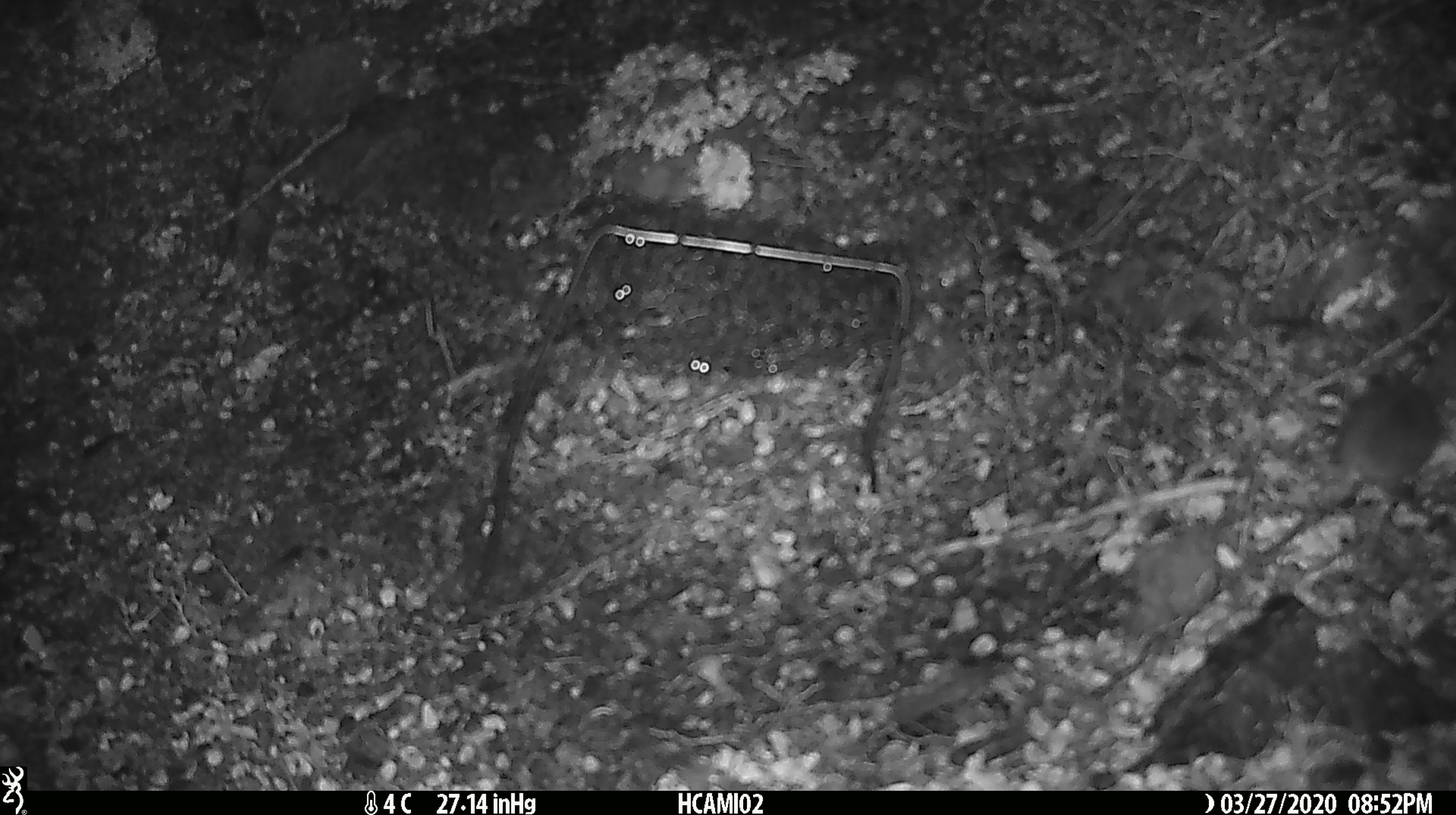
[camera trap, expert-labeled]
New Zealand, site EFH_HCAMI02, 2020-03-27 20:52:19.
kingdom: Animalia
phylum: Chordata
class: Mammalia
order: Rodentia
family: Muridae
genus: Mus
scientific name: Mus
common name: mouse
Mouse (Mus).